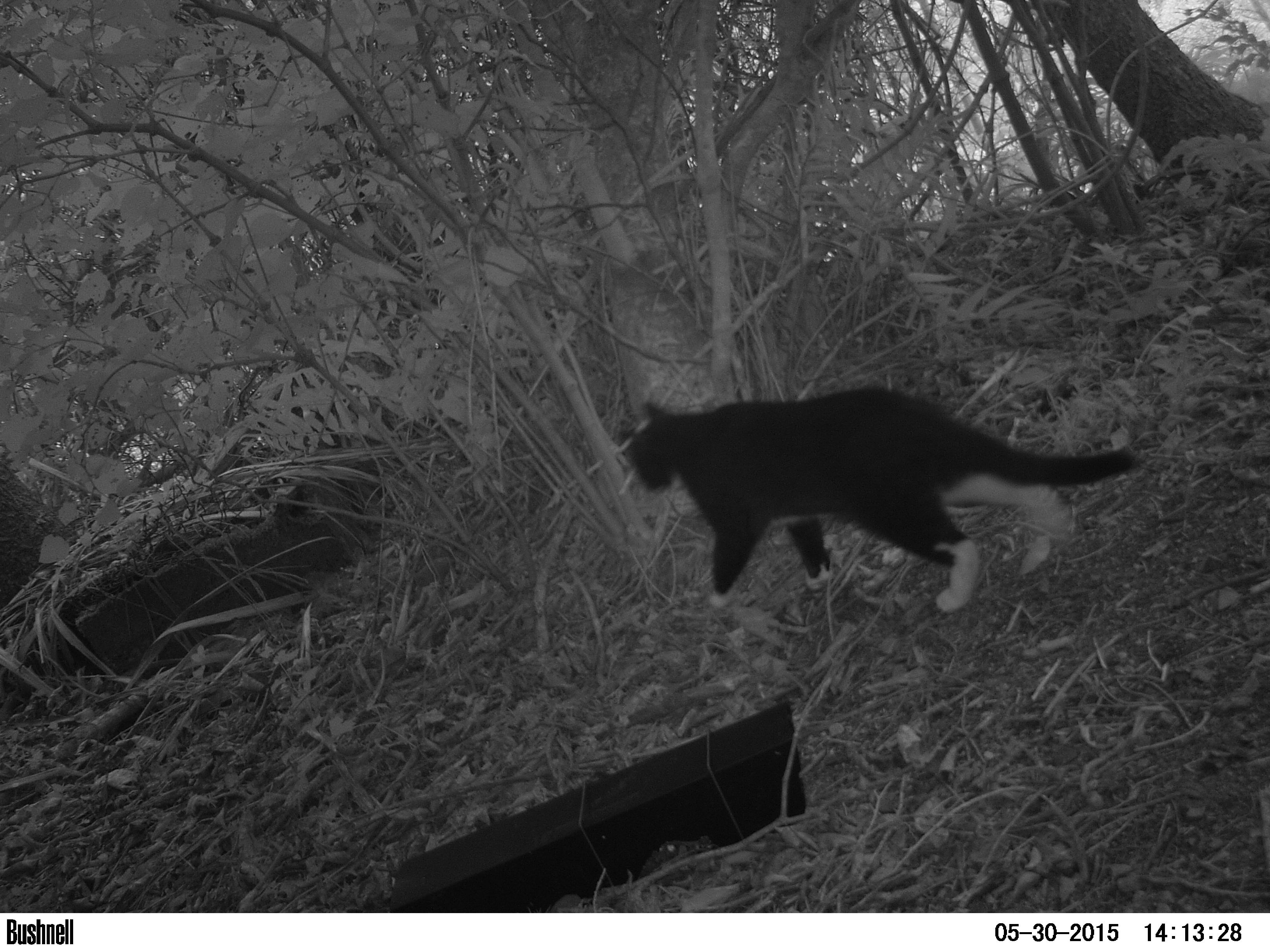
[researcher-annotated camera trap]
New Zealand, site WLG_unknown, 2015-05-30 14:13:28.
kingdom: Animalia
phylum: Chordata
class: Mammalia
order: Carnivora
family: Felidae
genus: Felis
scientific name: Felis catus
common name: domestic cat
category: cat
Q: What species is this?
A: Cat (domestic cat) (Felis catus).